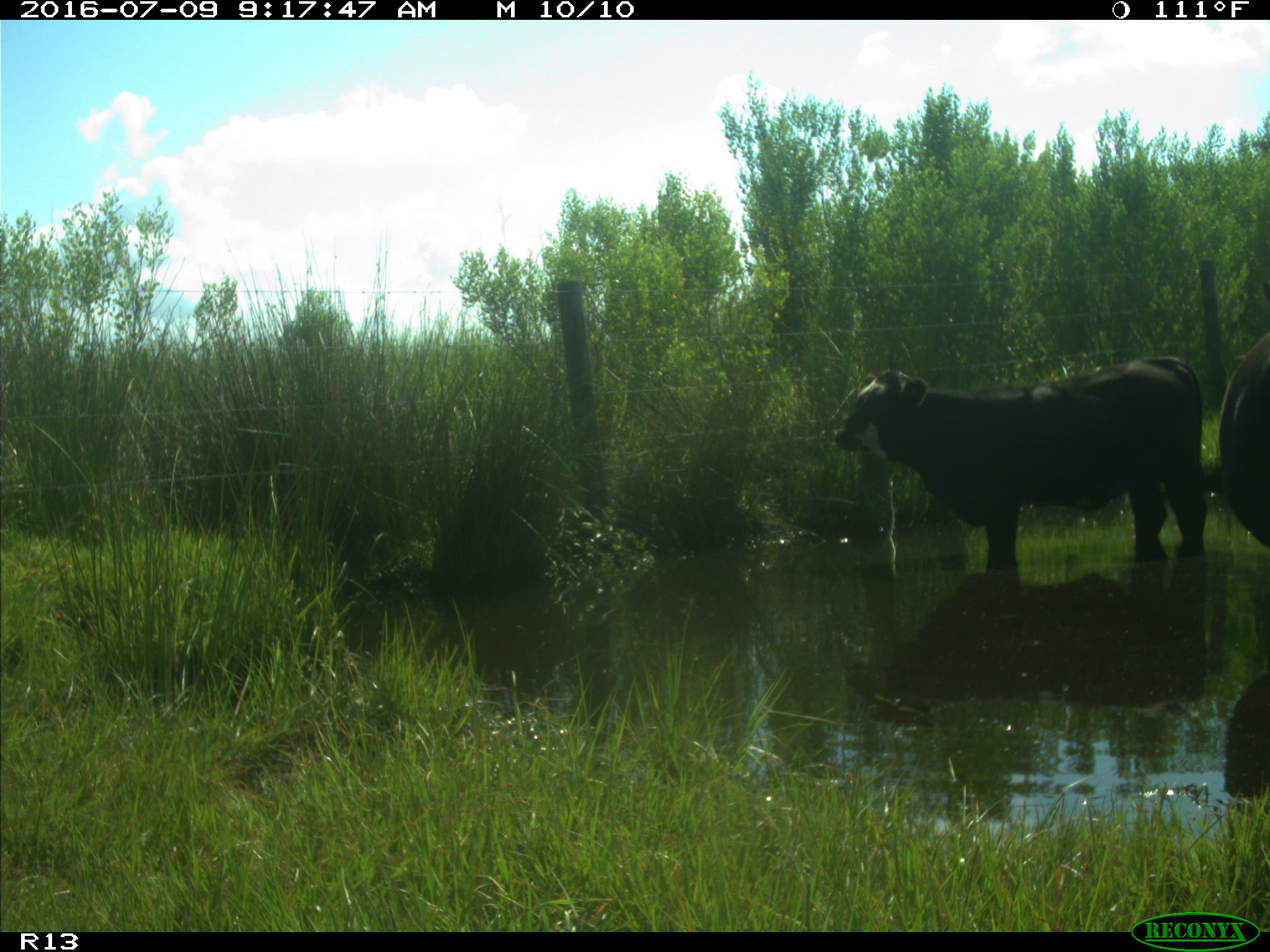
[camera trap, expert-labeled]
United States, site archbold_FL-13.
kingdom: Animalia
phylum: Chordata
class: Mammalia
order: Artiodactyla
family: Bovidae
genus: Bos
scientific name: Bos taurus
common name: domestic cow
Bos taurus (domestic cow).